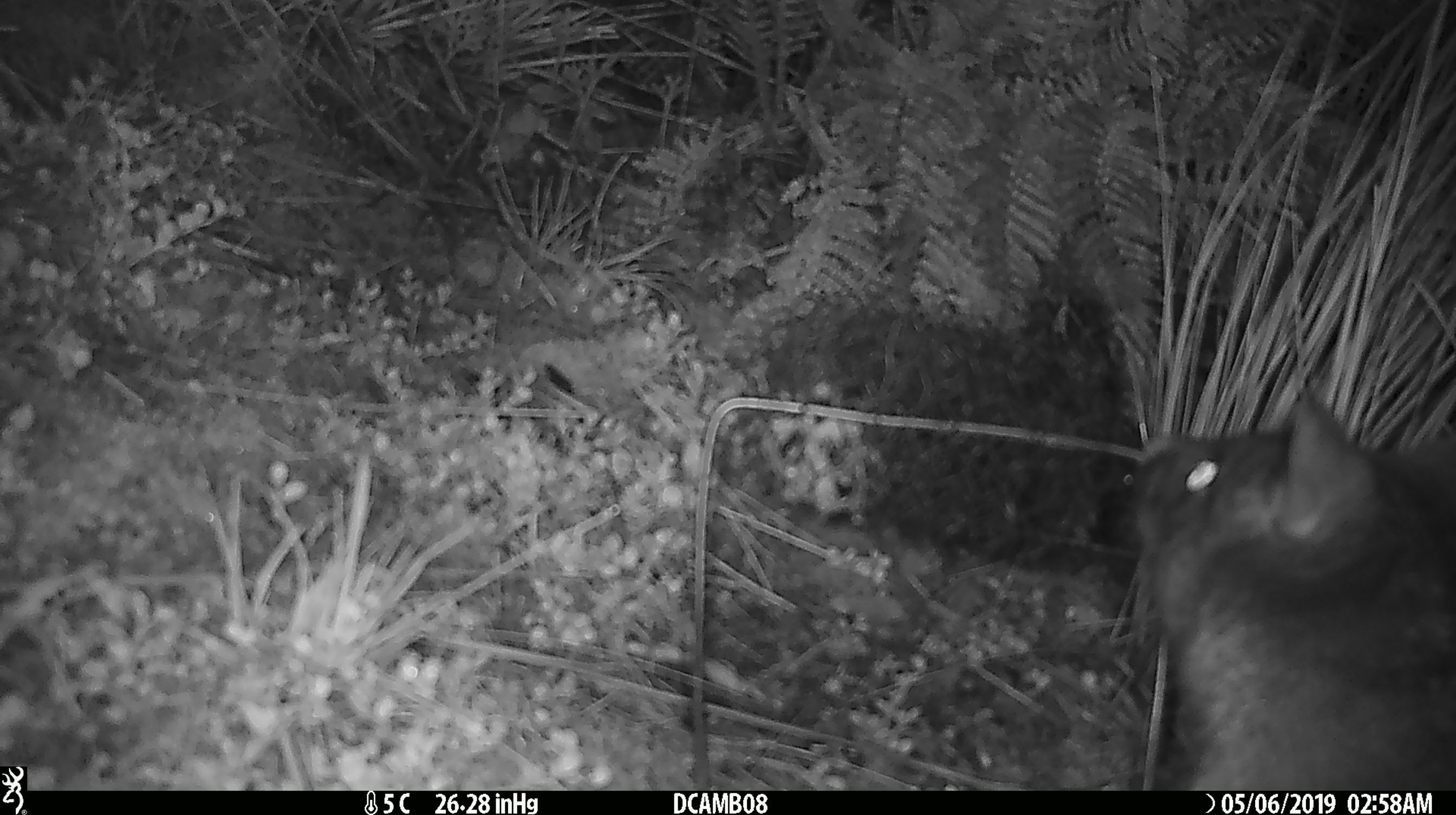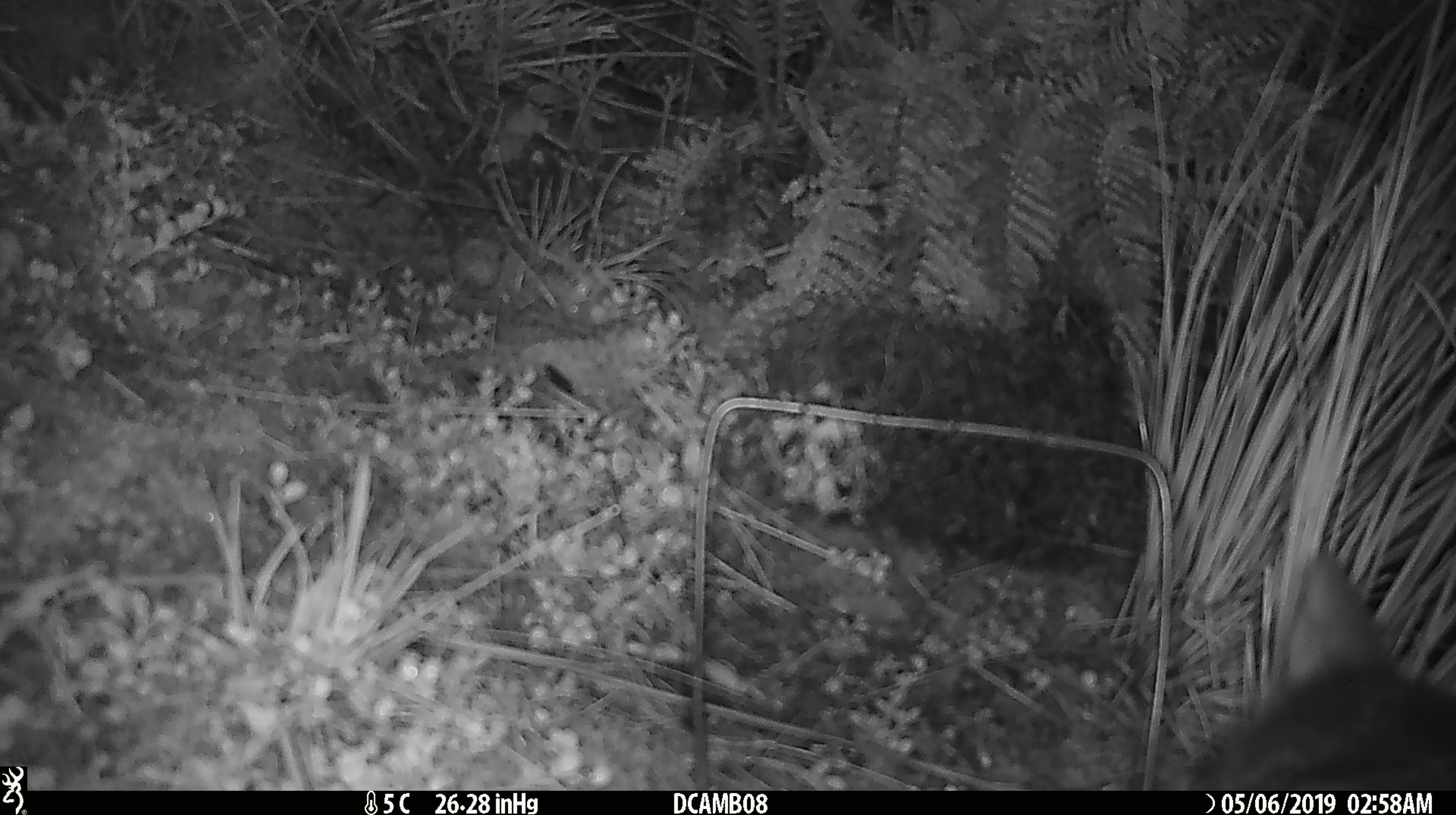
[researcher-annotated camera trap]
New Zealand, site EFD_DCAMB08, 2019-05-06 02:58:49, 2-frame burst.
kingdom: Animalia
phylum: Chordata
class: Mammalia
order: Diprotodontia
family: Phalangeridae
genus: Trichosurus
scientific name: Trichosurus vulpecula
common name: common brushtail possum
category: possum